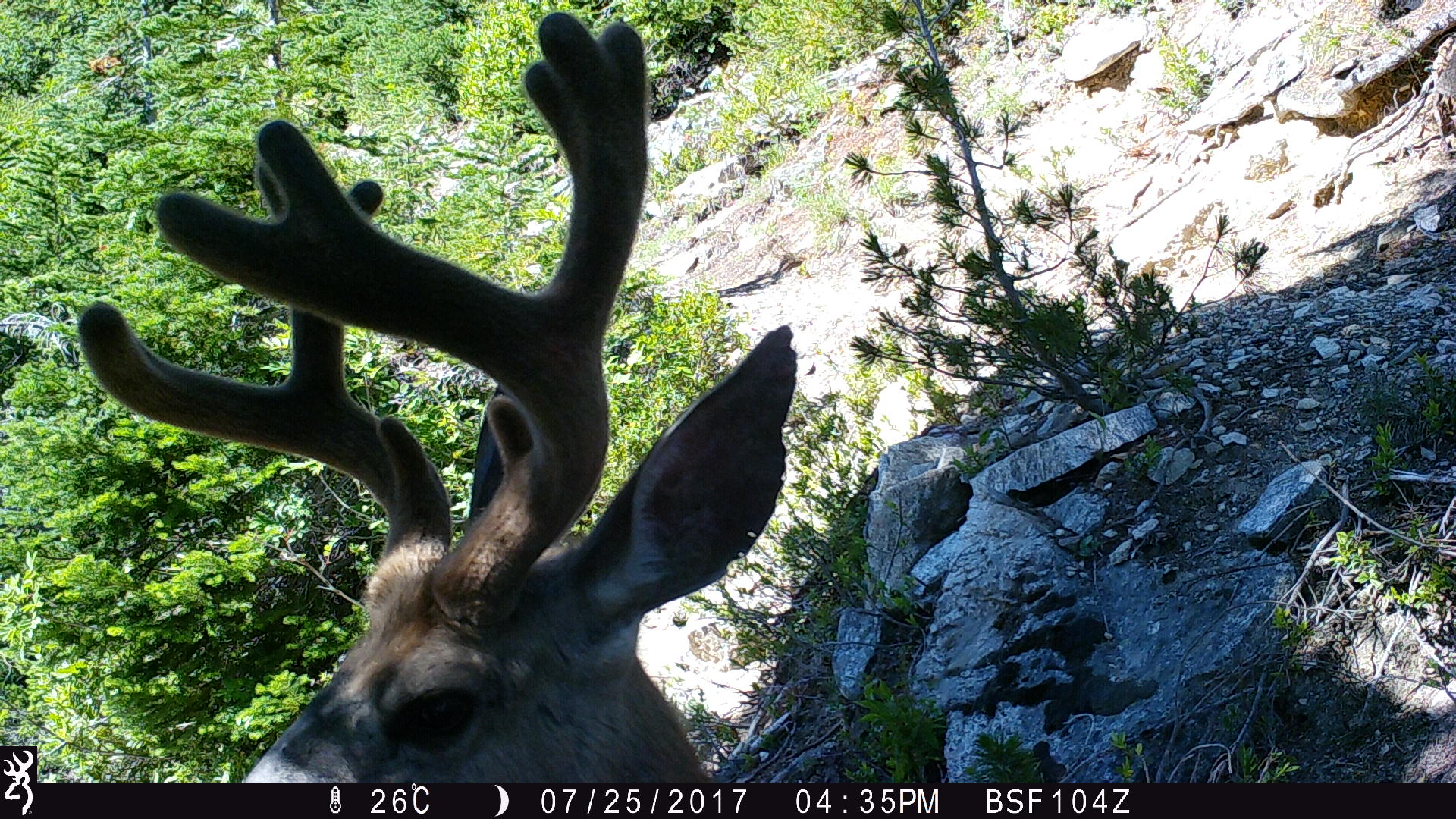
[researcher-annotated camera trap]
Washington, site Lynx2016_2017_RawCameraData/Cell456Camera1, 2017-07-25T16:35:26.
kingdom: Animalia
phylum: Chordata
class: Mammalia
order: Artiodactyla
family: Cervidae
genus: Odocoileus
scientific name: Odocoileus hemionus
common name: mule deer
Odocoileus hemionus (mule deer). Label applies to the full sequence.